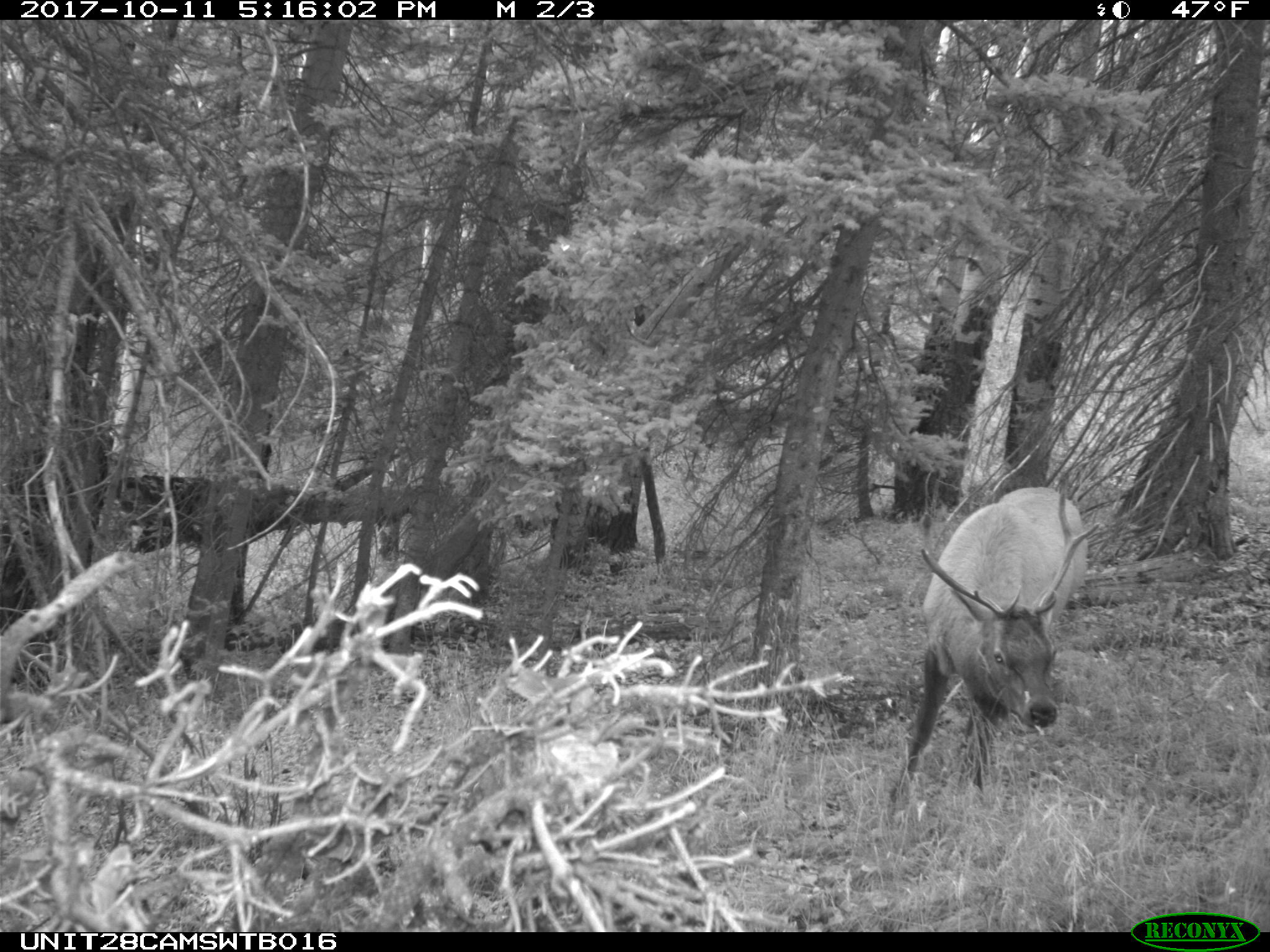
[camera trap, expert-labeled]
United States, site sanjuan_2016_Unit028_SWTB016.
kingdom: Animalia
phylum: Chordata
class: Mammalia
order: Artiodactyla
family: Cervidae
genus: Cervus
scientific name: Cervus elaphus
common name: red deer